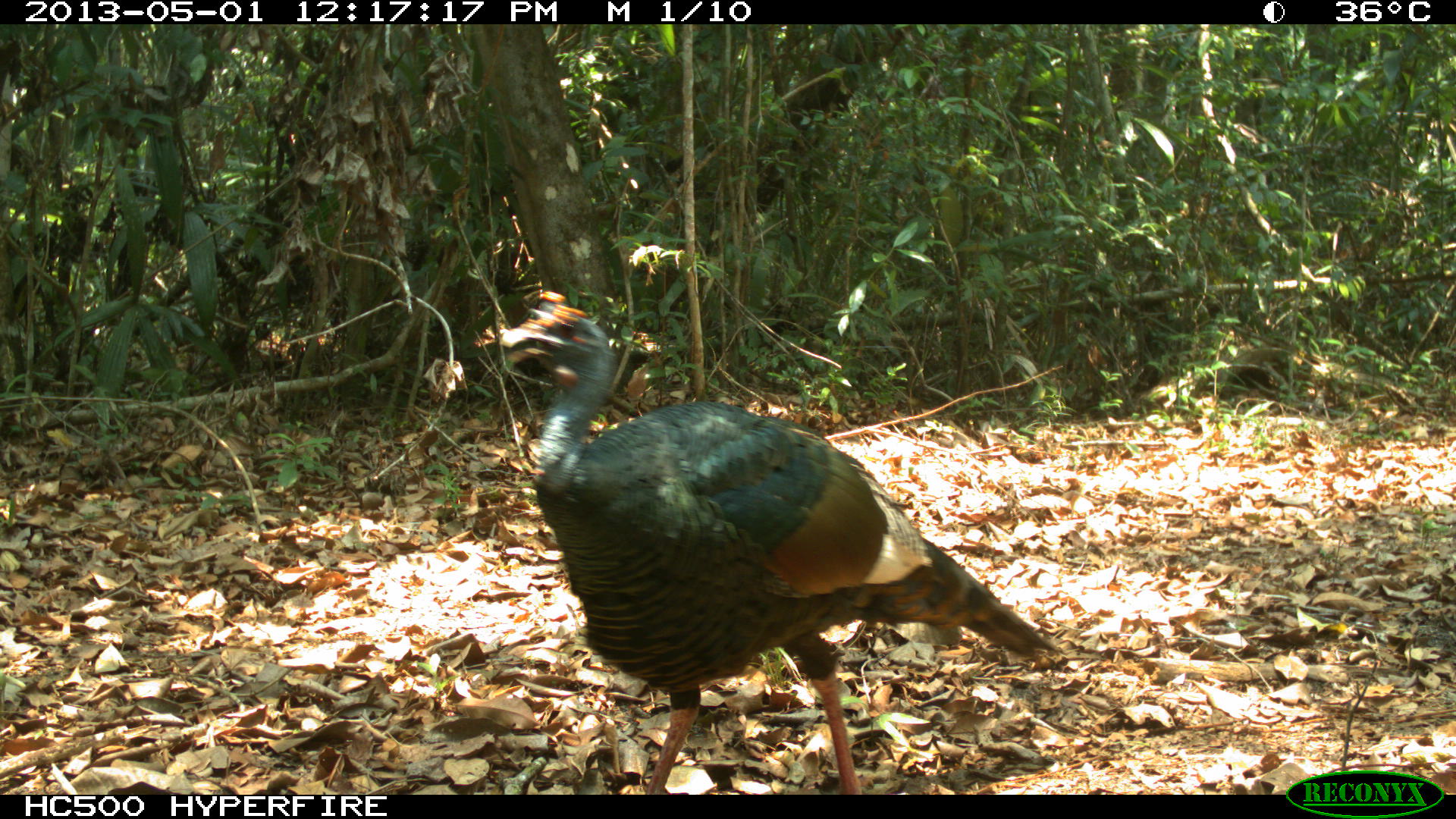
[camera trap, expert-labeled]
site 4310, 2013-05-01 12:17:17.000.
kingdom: Animalia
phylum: Chordata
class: Aves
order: Galliformes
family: Phasianidae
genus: Meleagris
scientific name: Meleagris ocellata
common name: ocellated turkey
Meleagris ocellata (ocellated turkey), count 1, sex male.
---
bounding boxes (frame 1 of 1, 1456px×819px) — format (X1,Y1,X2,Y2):
meleagris ocellata: (492,286,1065,793)